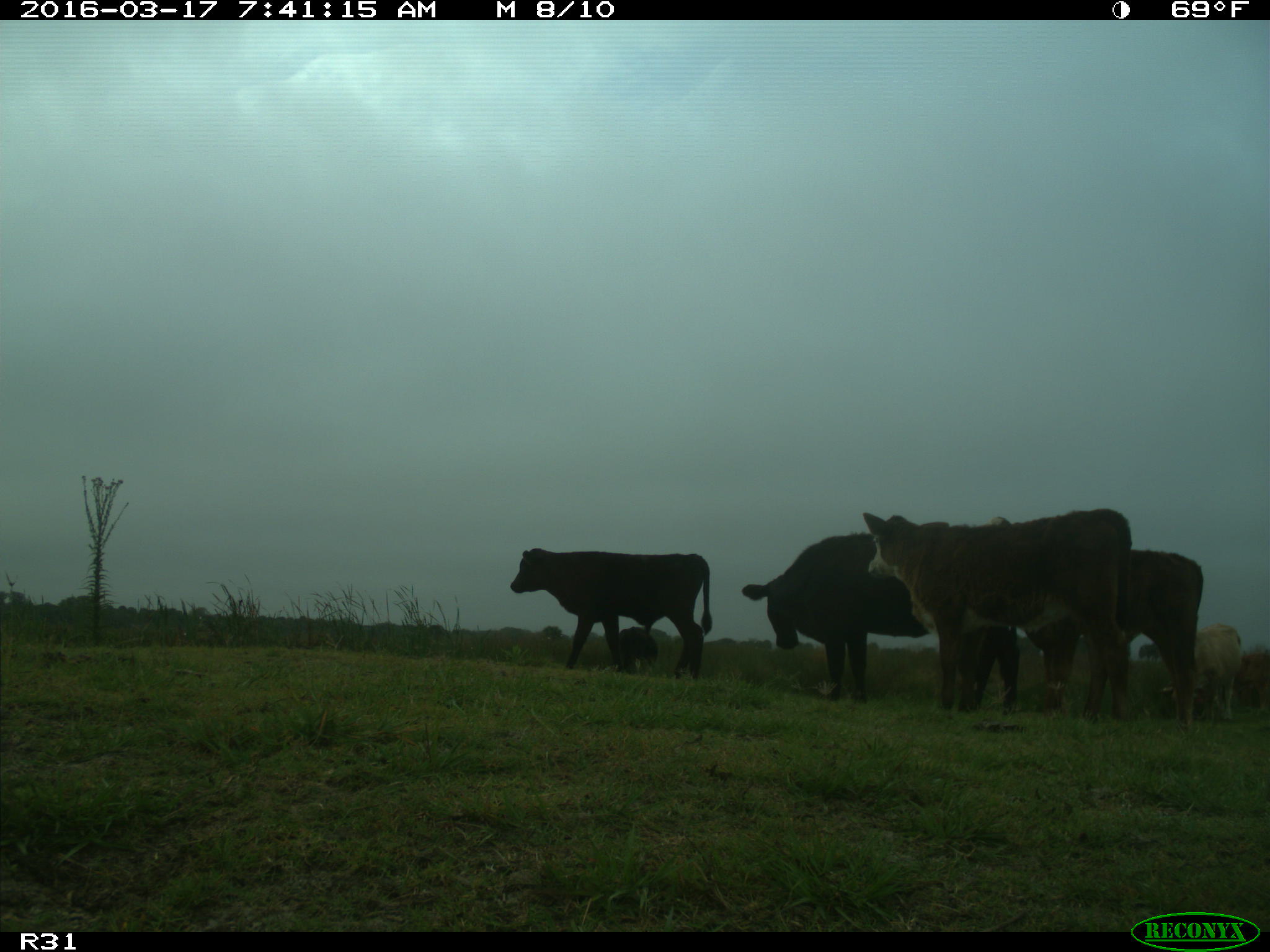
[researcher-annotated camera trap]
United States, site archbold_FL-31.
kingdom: Animalia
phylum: Chordata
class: Mammalia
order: Artiodactyla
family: Bovidae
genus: Bos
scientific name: Bos taurus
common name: domestic cow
Bos taurus (domestic cow).